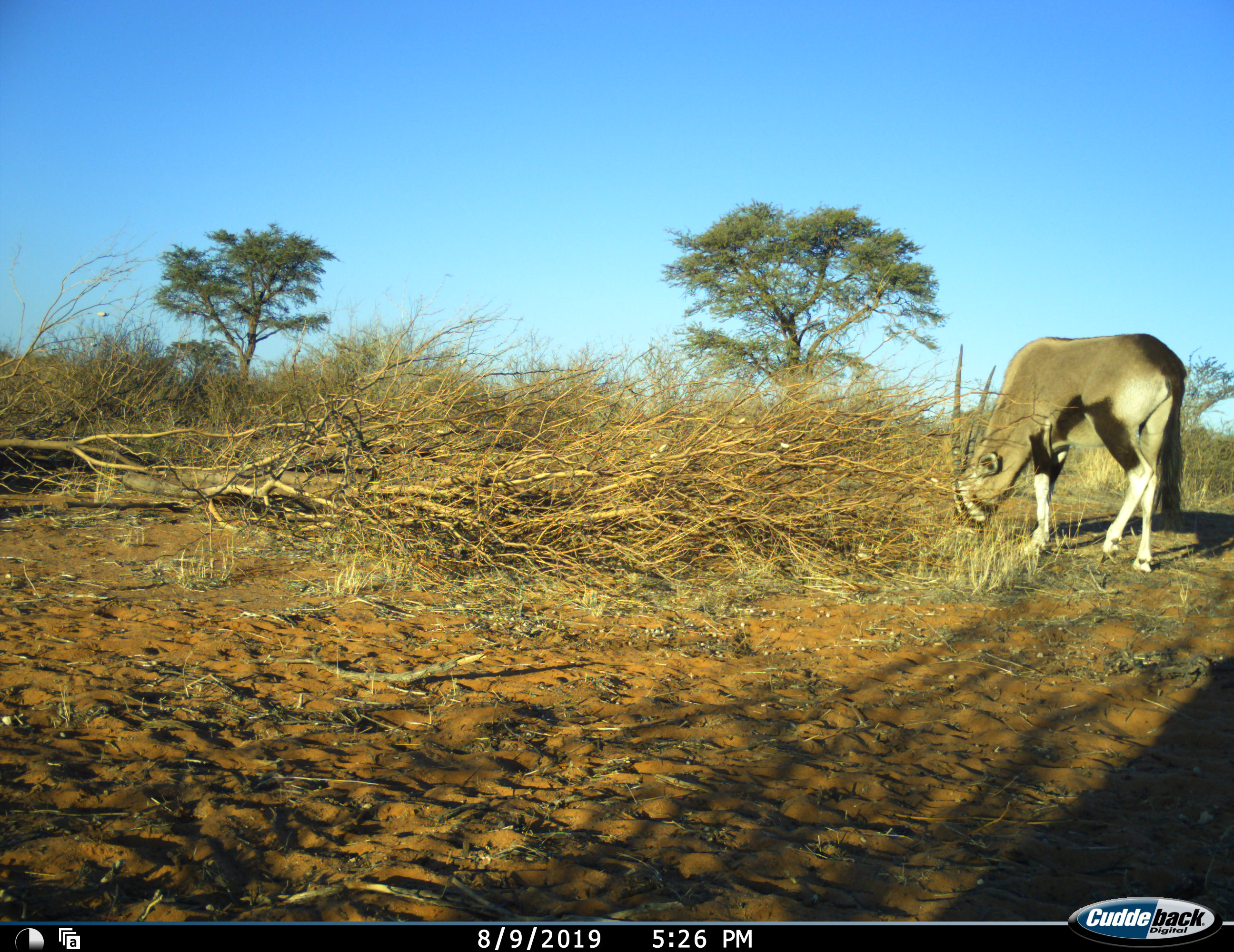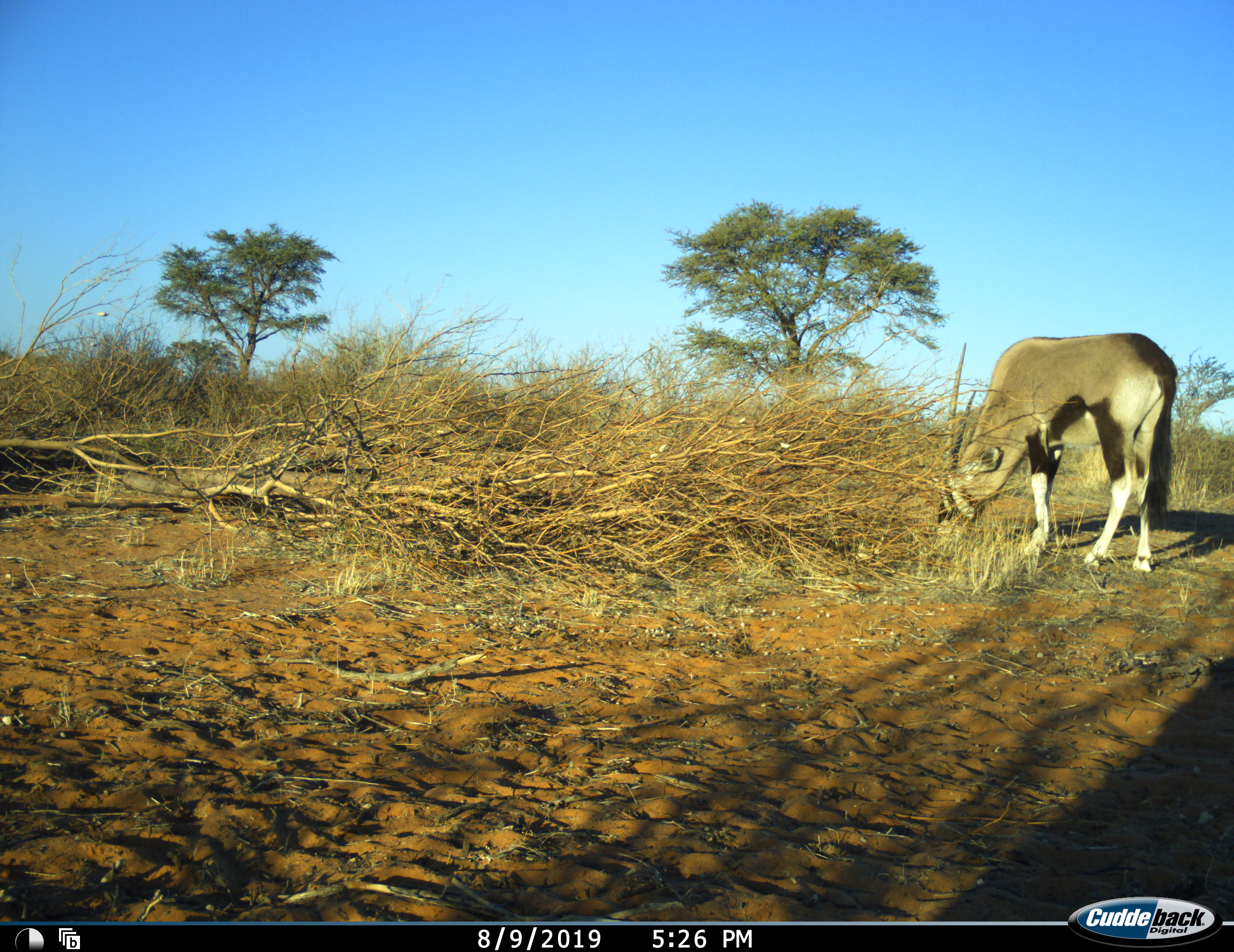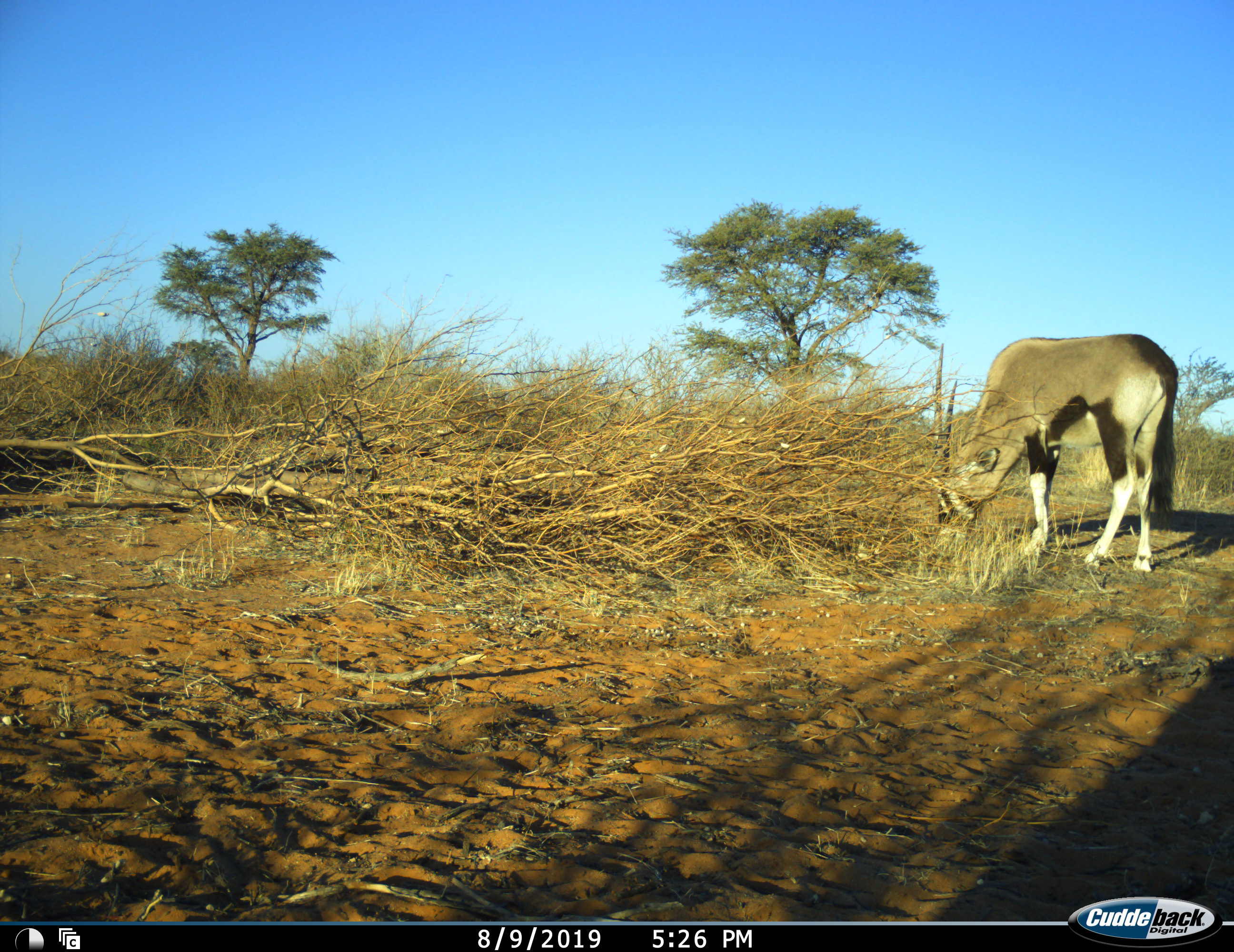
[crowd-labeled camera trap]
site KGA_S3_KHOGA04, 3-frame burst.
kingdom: Animalia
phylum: Chordata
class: Mammalia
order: Artiodactyla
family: Bovidae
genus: Oryx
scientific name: Oryx gazella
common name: gemsbok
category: oryx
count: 1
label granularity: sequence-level